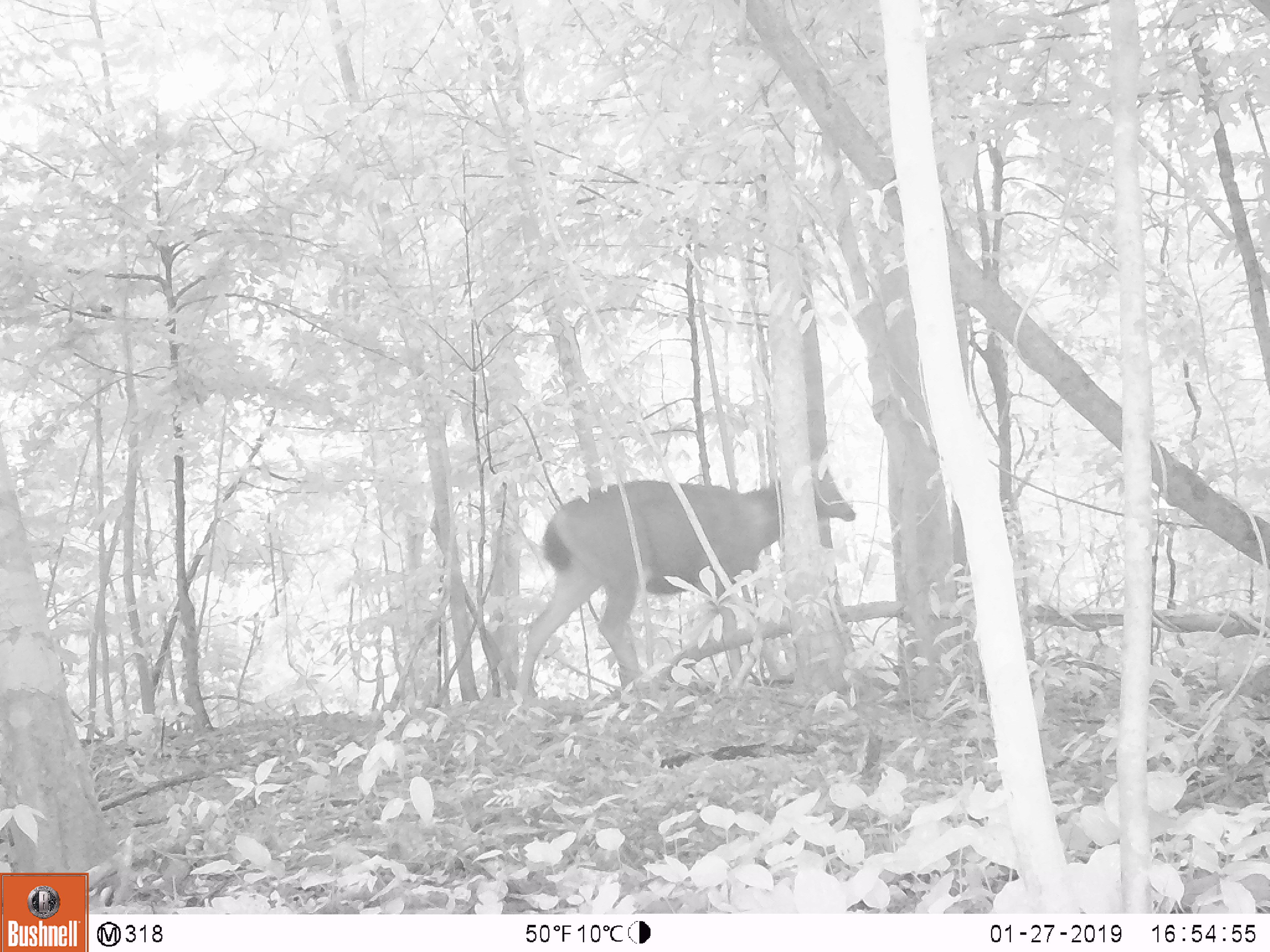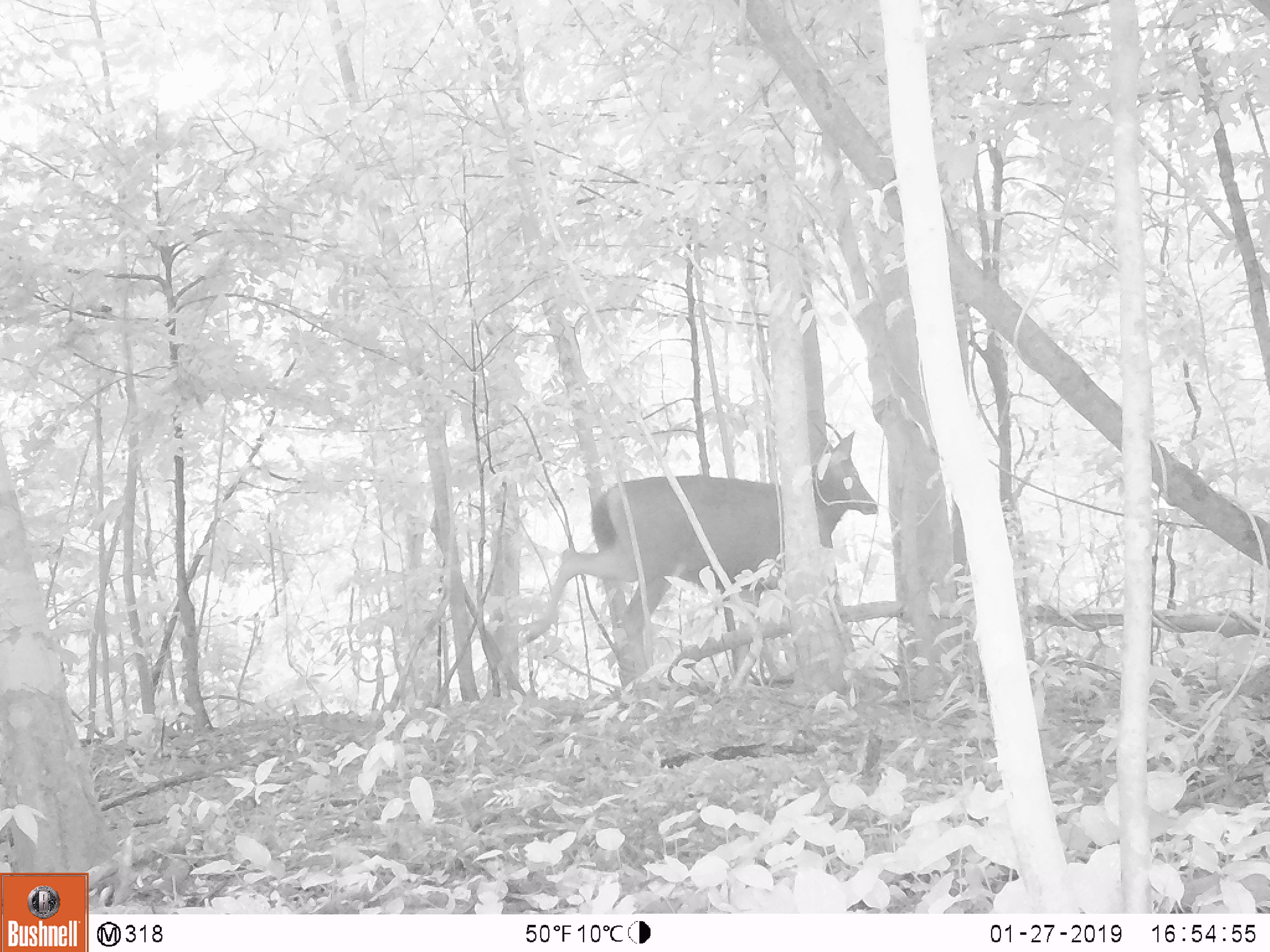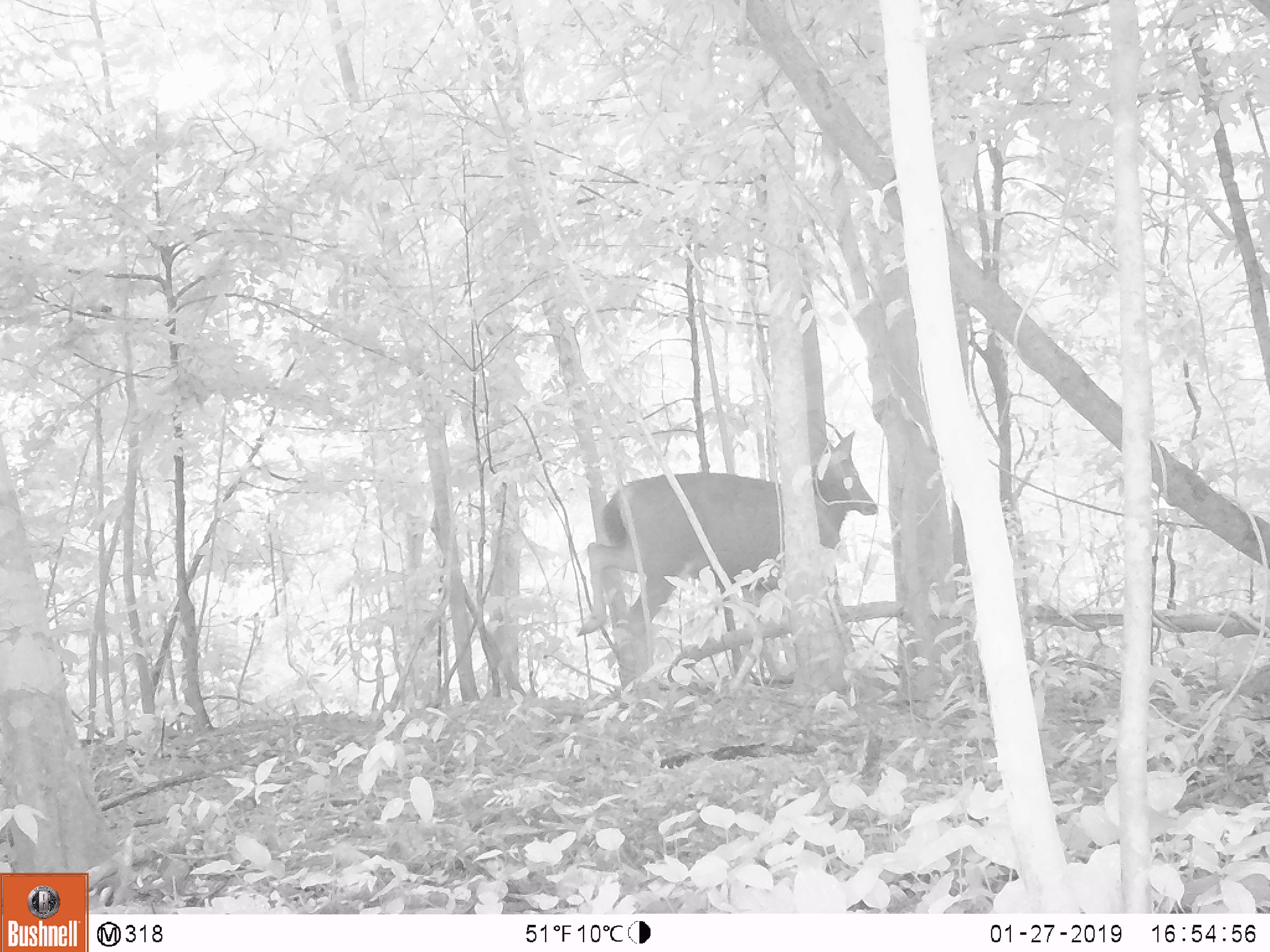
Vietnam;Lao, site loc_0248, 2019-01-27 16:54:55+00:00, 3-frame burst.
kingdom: Animalia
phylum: Chordata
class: Mammalia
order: Artiodactyla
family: Cervidae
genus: Rusa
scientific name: Rusa unicolor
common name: sambar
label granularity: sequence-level